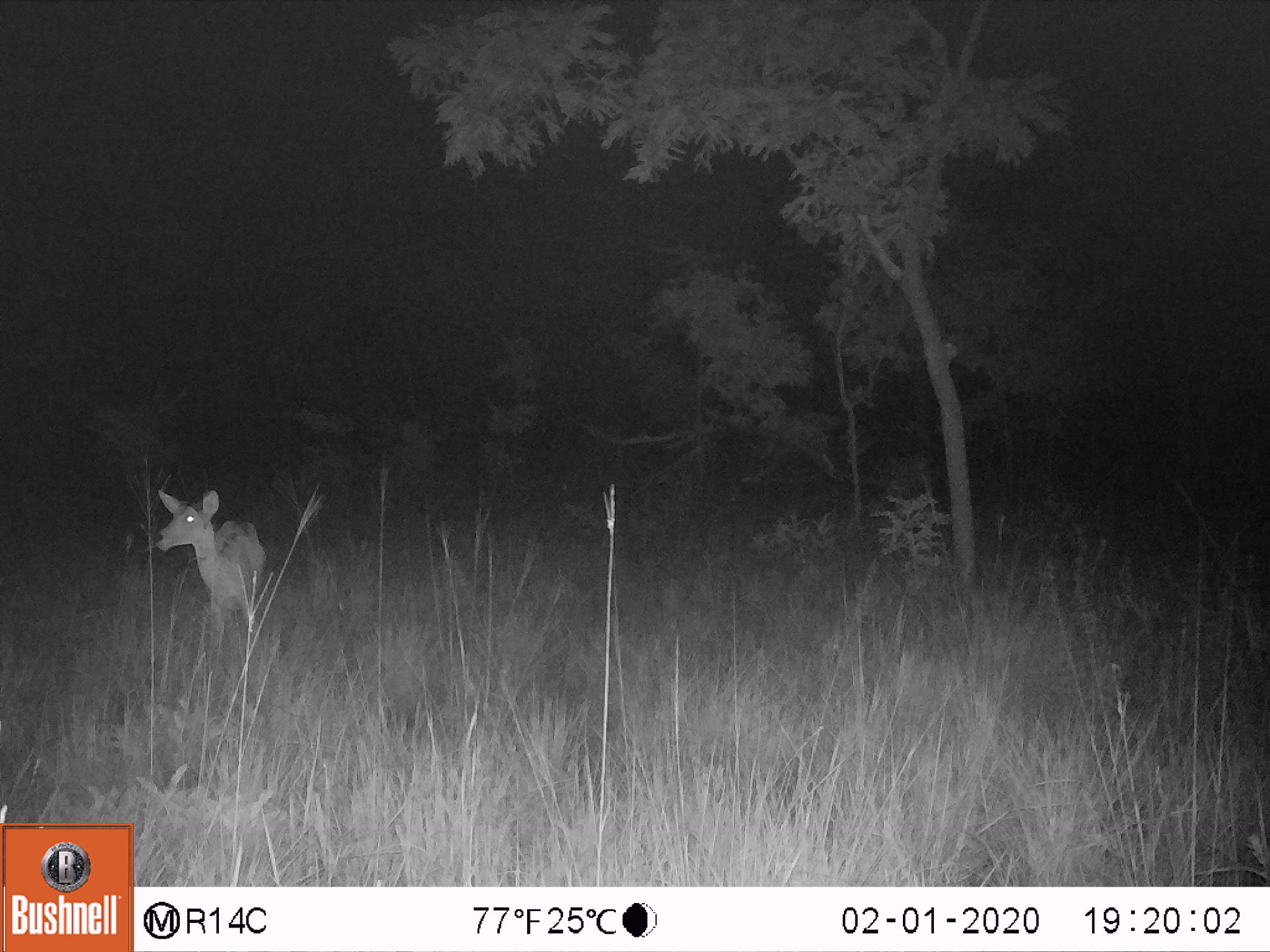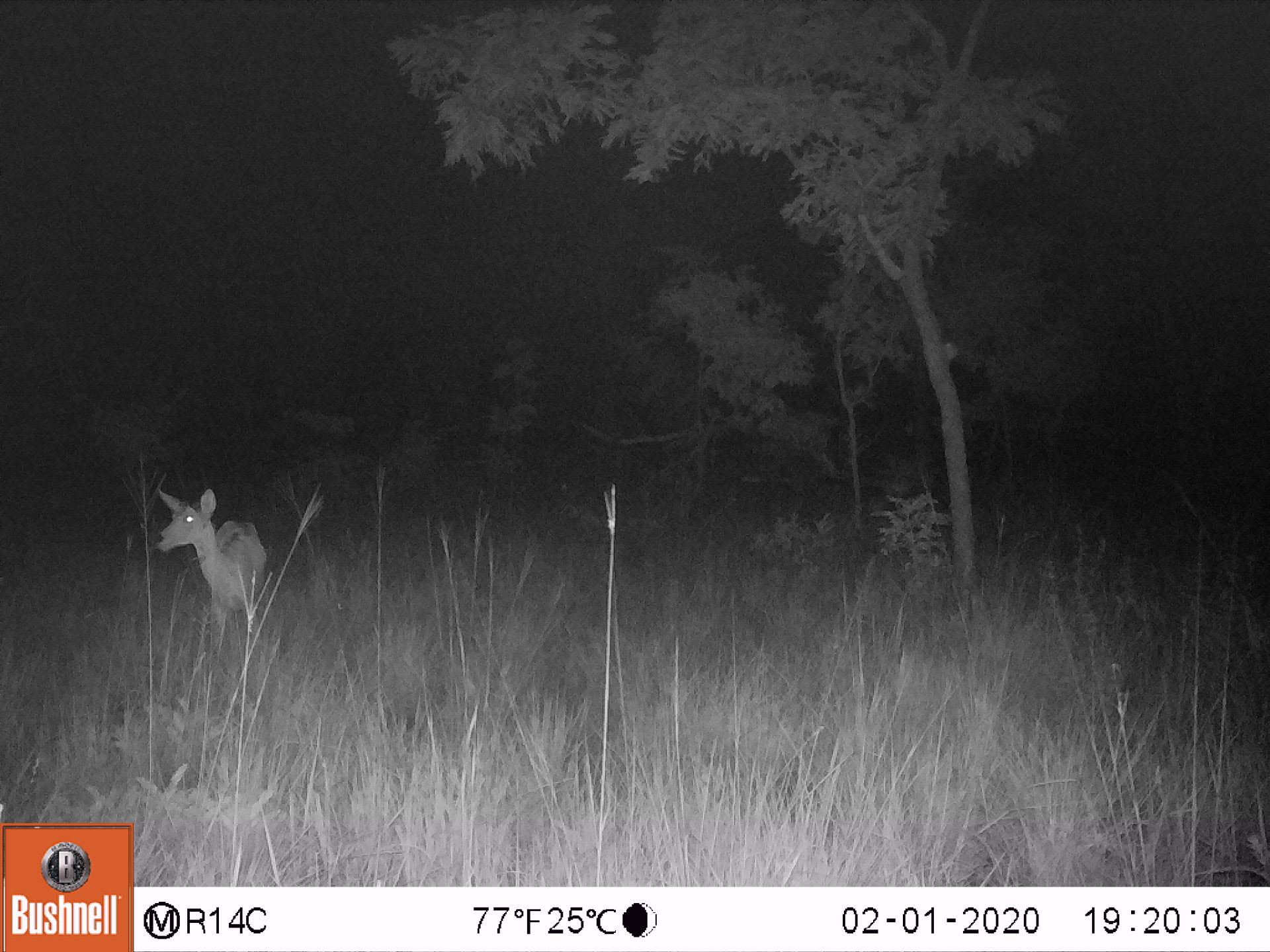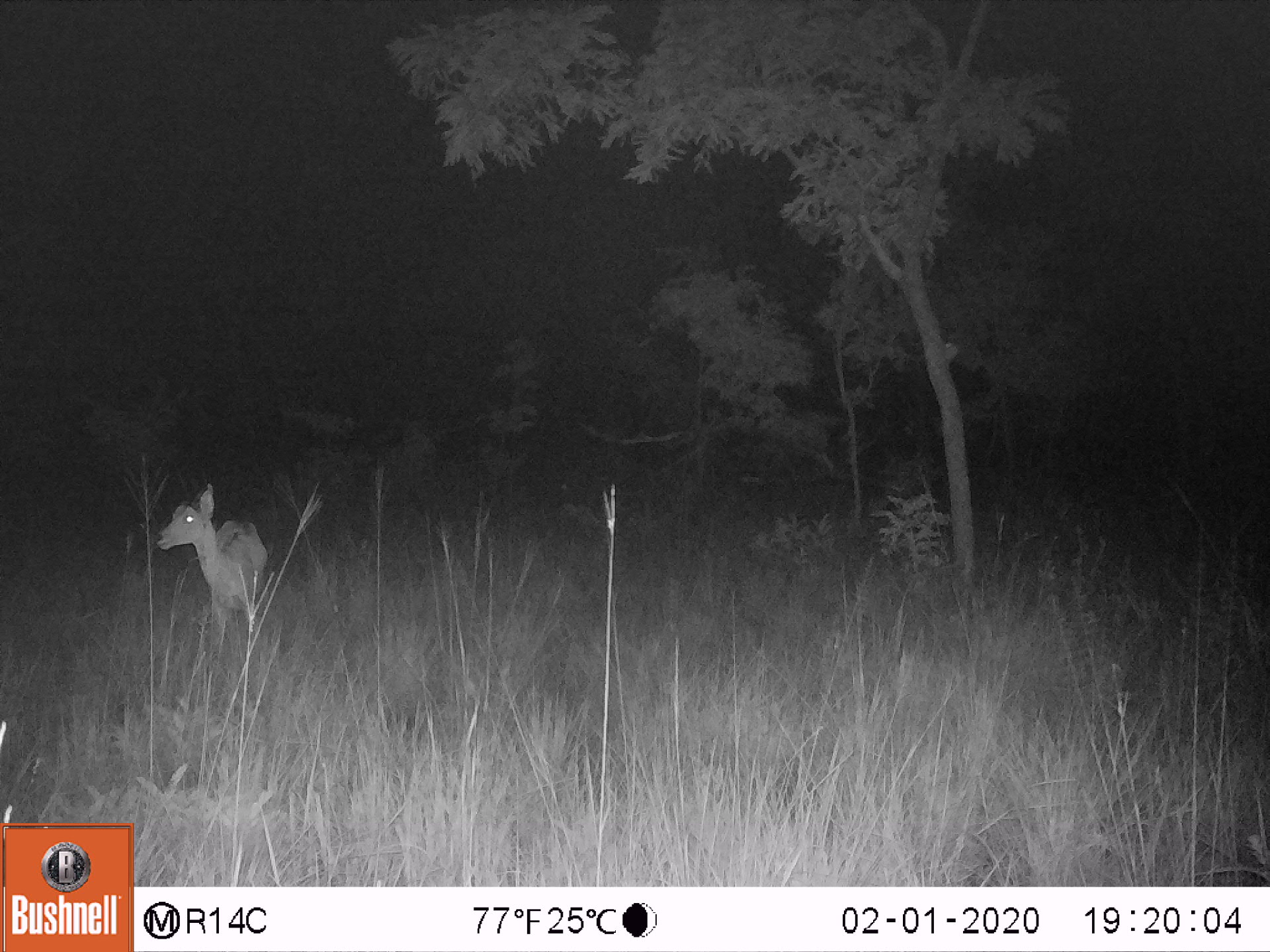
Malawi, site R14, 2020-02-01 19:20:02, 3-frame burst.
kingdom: Animalia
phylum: Chordata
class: Mammalia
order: Artiodactyla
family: Bovidae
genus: Redunca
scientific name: Redunca arundinum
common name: southern reedbuck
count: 1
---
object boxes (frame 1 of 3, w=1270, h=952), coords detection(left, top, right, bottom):
southern reedbuck: detection(140, 471, 273, 656)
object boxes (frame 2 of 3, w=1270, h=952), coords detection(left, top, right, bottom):
southern reedbuck: detection(145, 464, 276, 658)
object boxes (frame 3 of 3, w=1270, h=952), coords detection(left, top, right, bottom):
southern reedbuck: detection(157, 474, 276, 675)